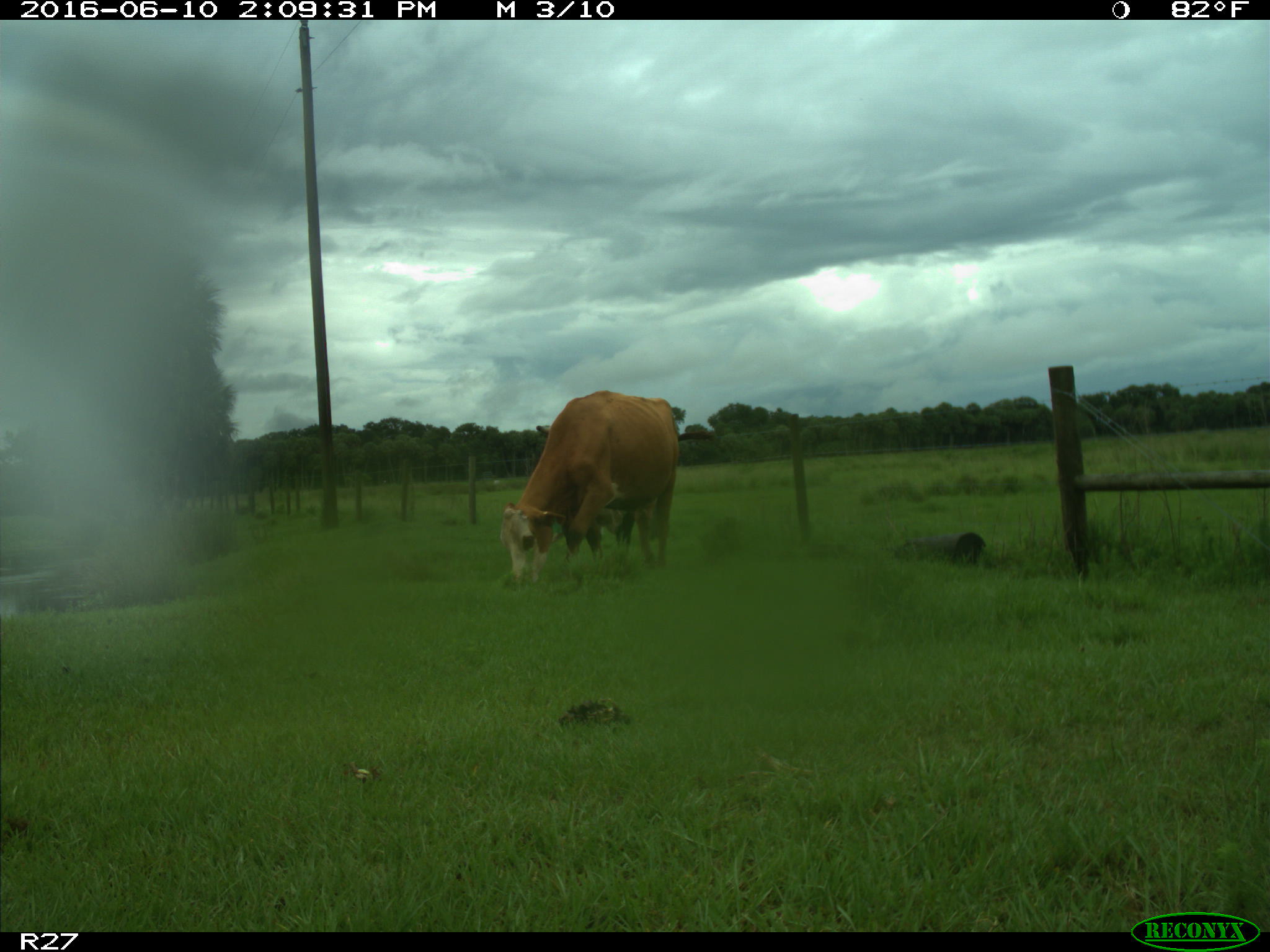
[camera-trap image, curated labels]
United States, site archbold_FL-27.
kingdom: Animalia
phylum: Chordata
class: Mammalia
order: Artiodactyla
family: Bovidae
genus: Bos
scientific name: Bos taurus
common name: domestic cow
Bos taurus (domestic cow).